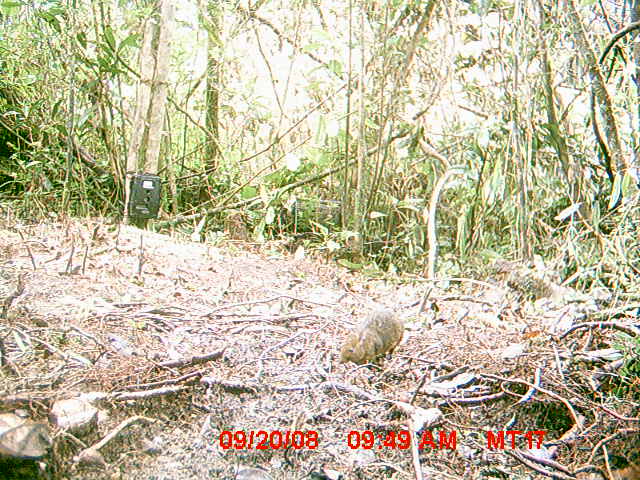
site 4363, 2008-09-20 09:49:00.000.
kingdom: Animalia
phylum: Chordata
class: Mammalia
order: Afrosoricida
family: Tenrecidae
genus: Tenrec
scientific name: Tenrec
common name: tenrecs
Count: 1.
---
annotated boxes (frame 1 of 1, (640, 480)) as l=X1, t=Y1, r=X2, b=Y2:
tenrec: l=338, t=310, r=404, b=365